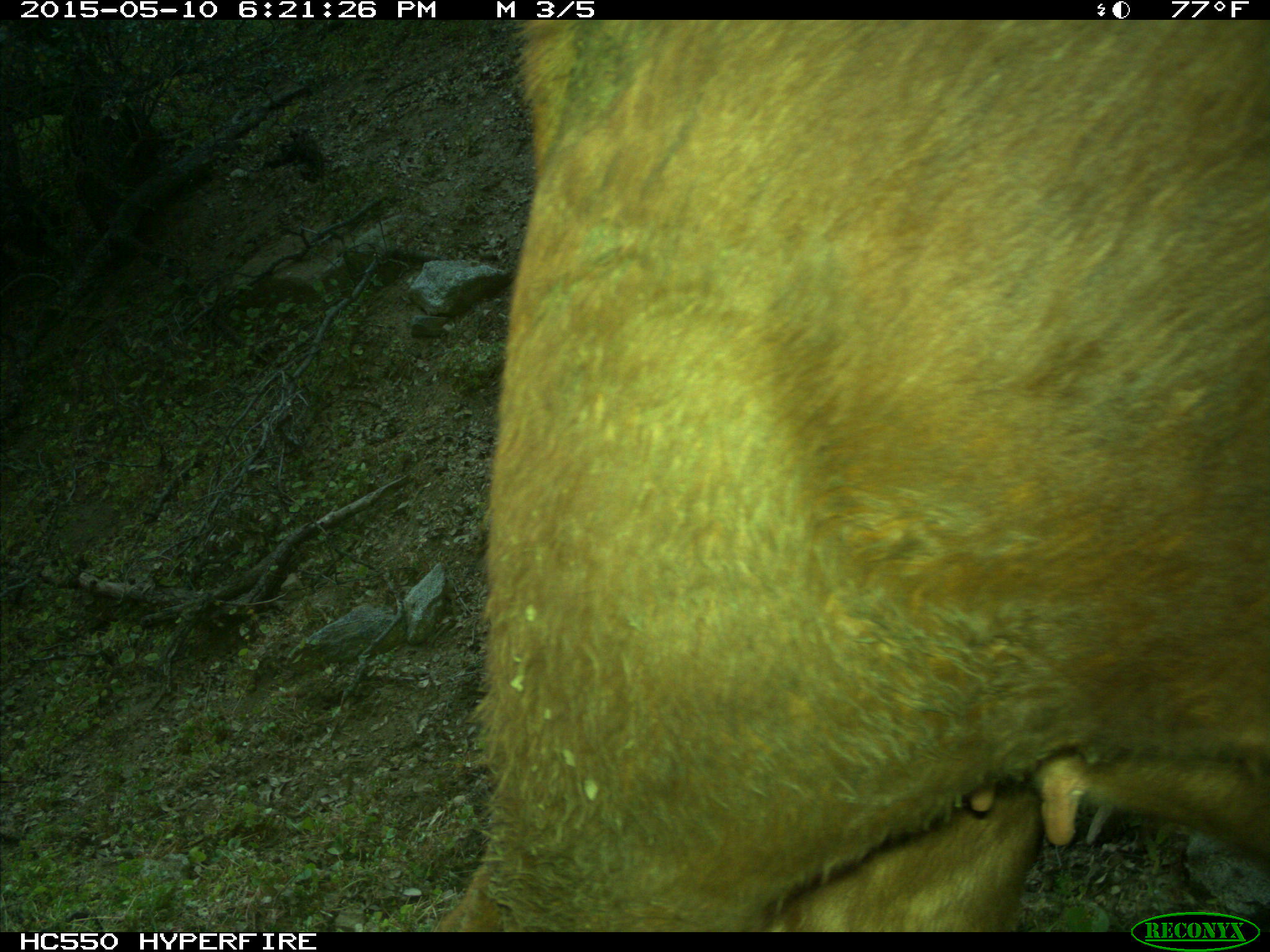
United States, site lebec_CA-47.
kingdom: Animalia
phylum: Chordata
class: Mammalia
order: Artiodactyla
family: Bovidae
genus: Bos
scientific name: Bos taurus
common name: domestic cow